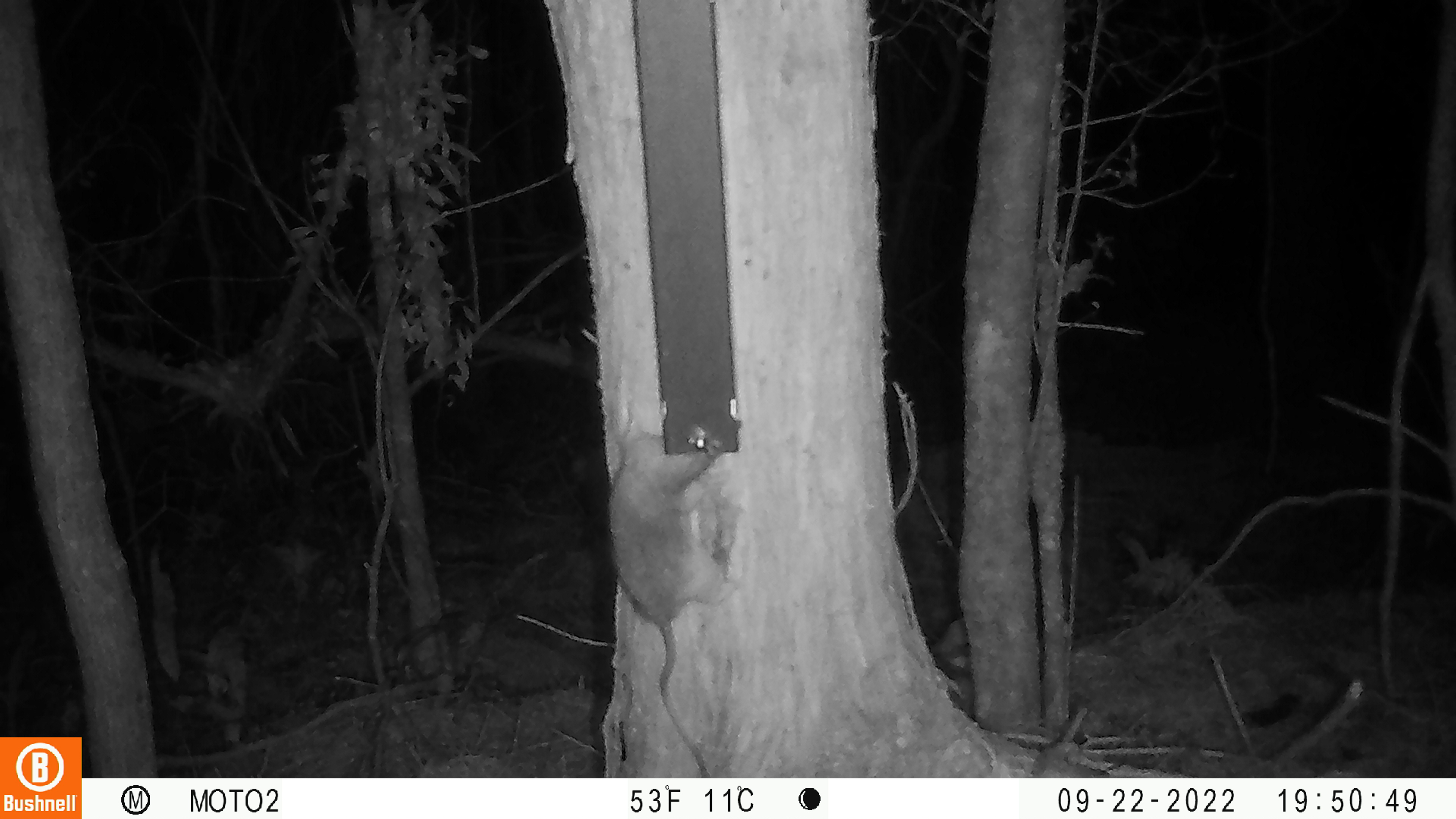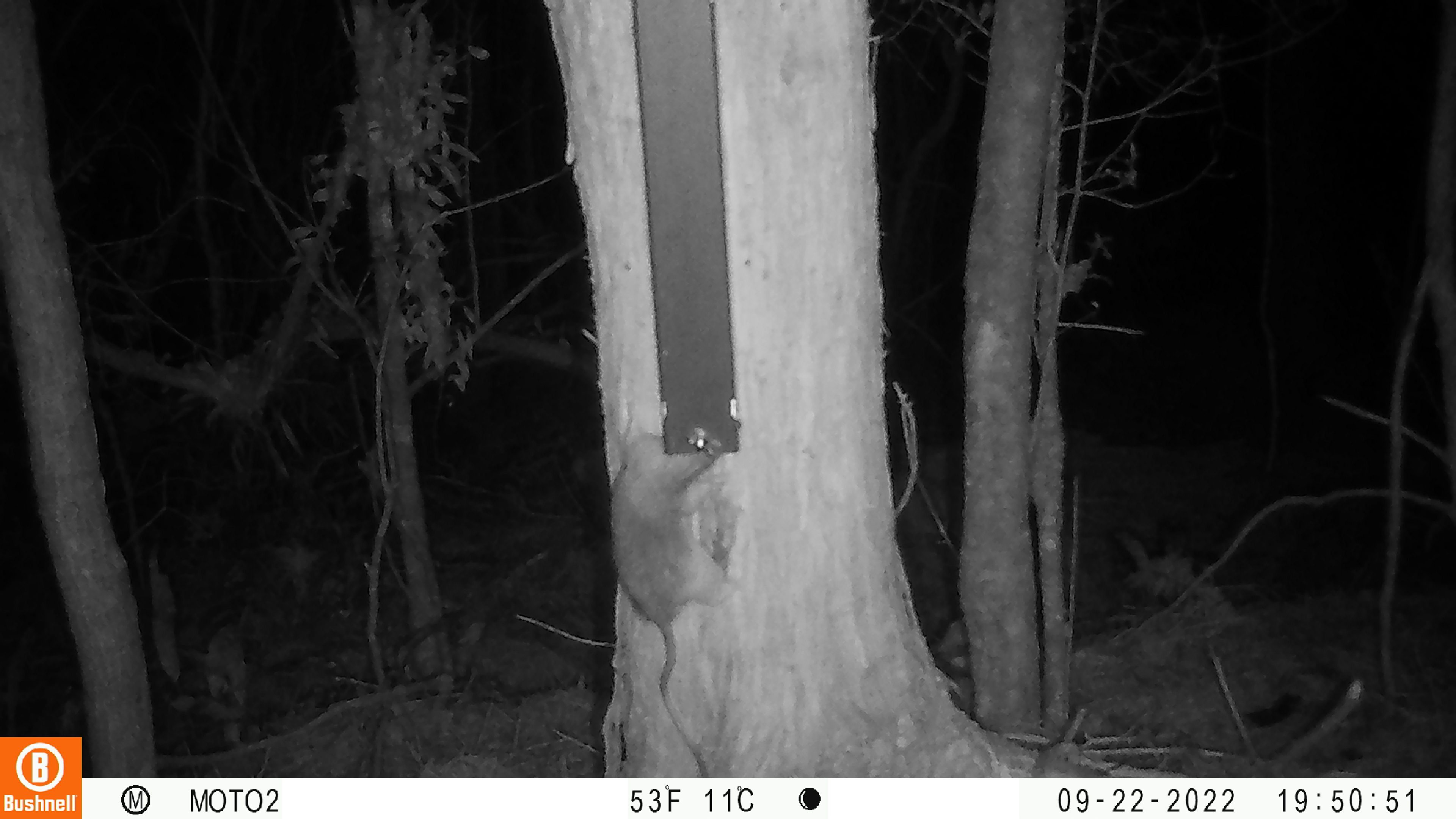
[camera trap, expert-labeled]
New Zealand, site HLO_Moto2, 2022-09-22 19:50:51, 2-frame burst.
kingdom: Animalia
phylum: Chordata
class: Mammalia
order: Rodentia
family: Muridae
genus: Rattus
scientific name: Rattus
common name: rat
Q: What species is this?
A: Rat (Rattus).